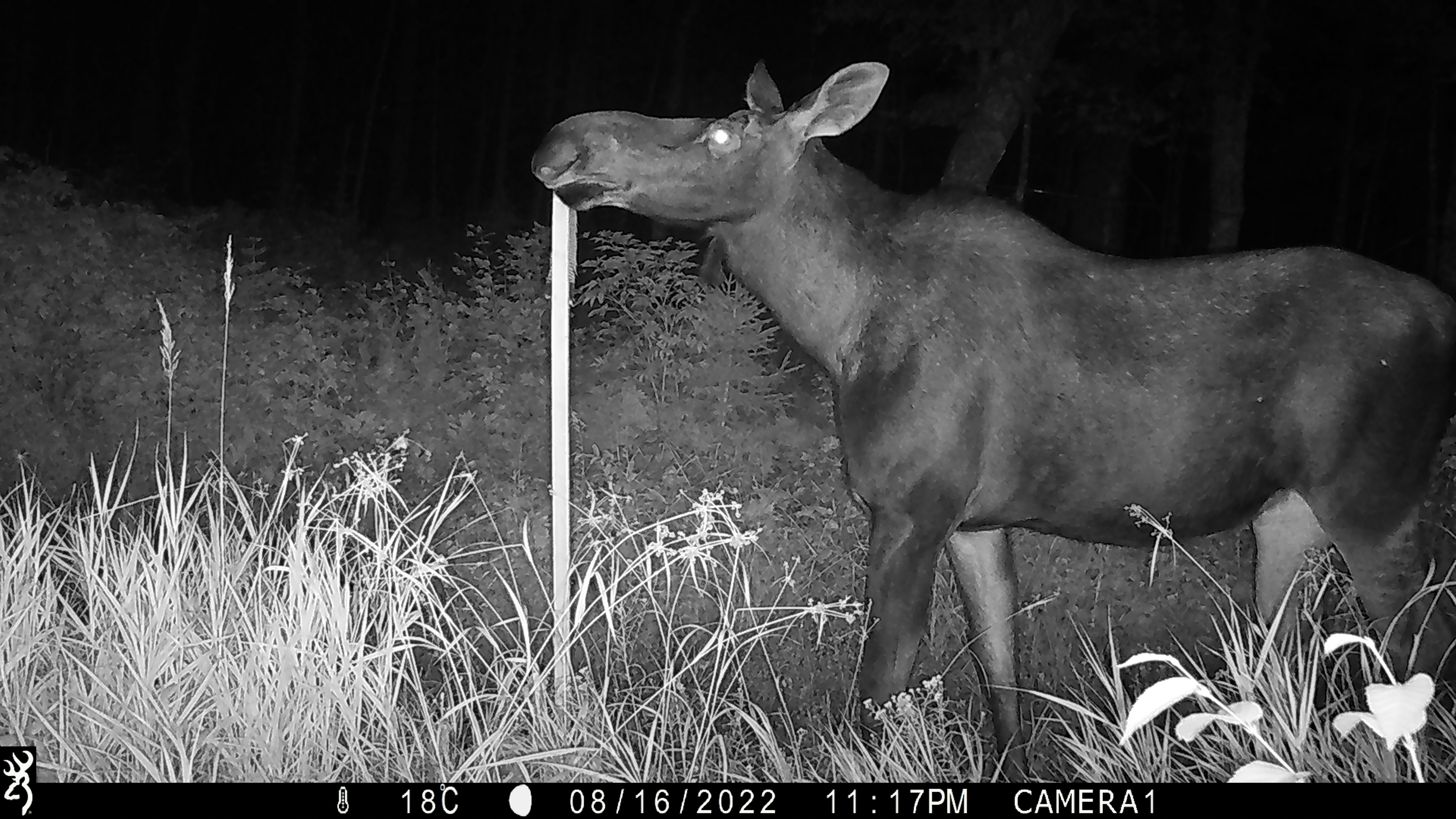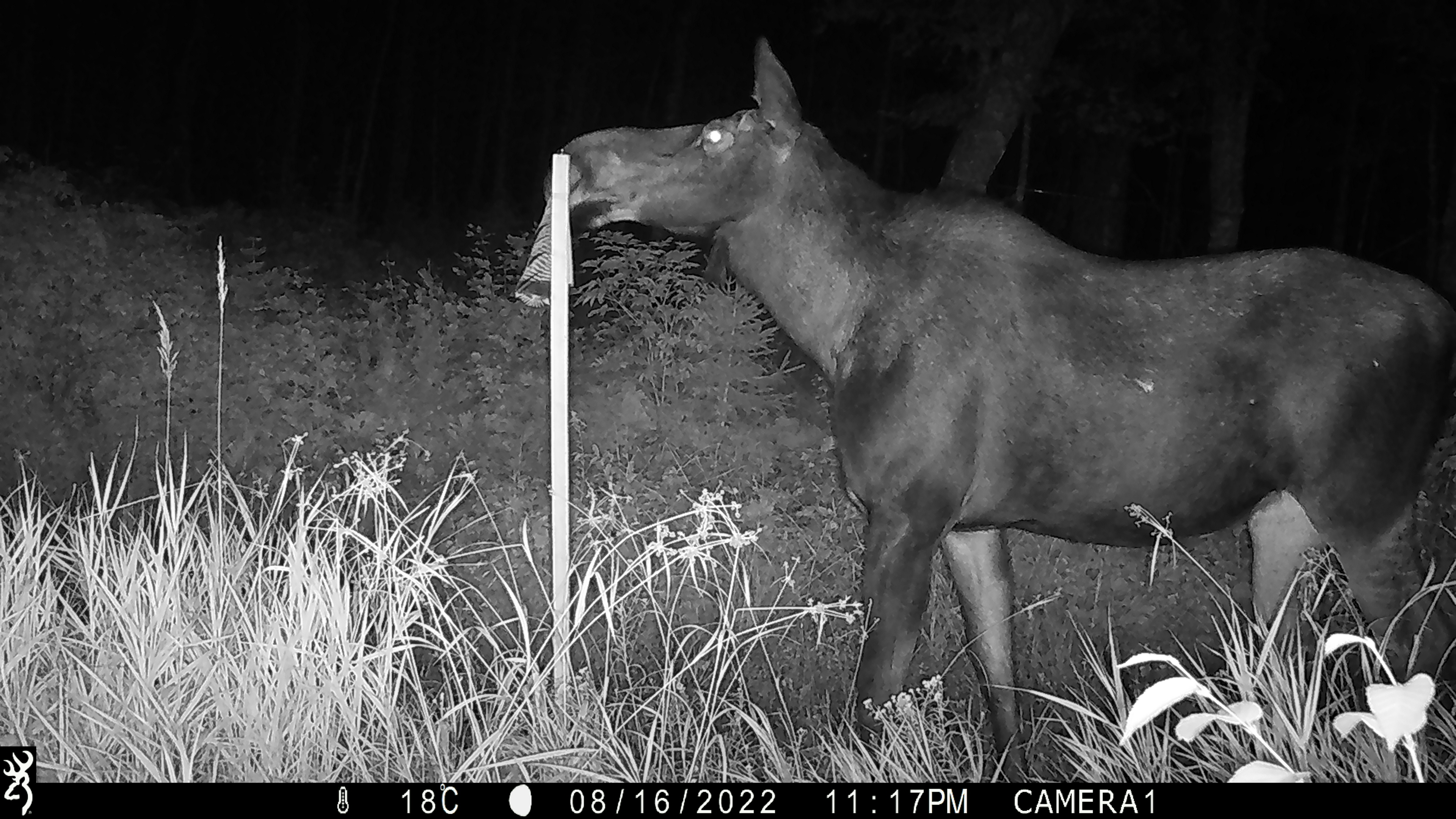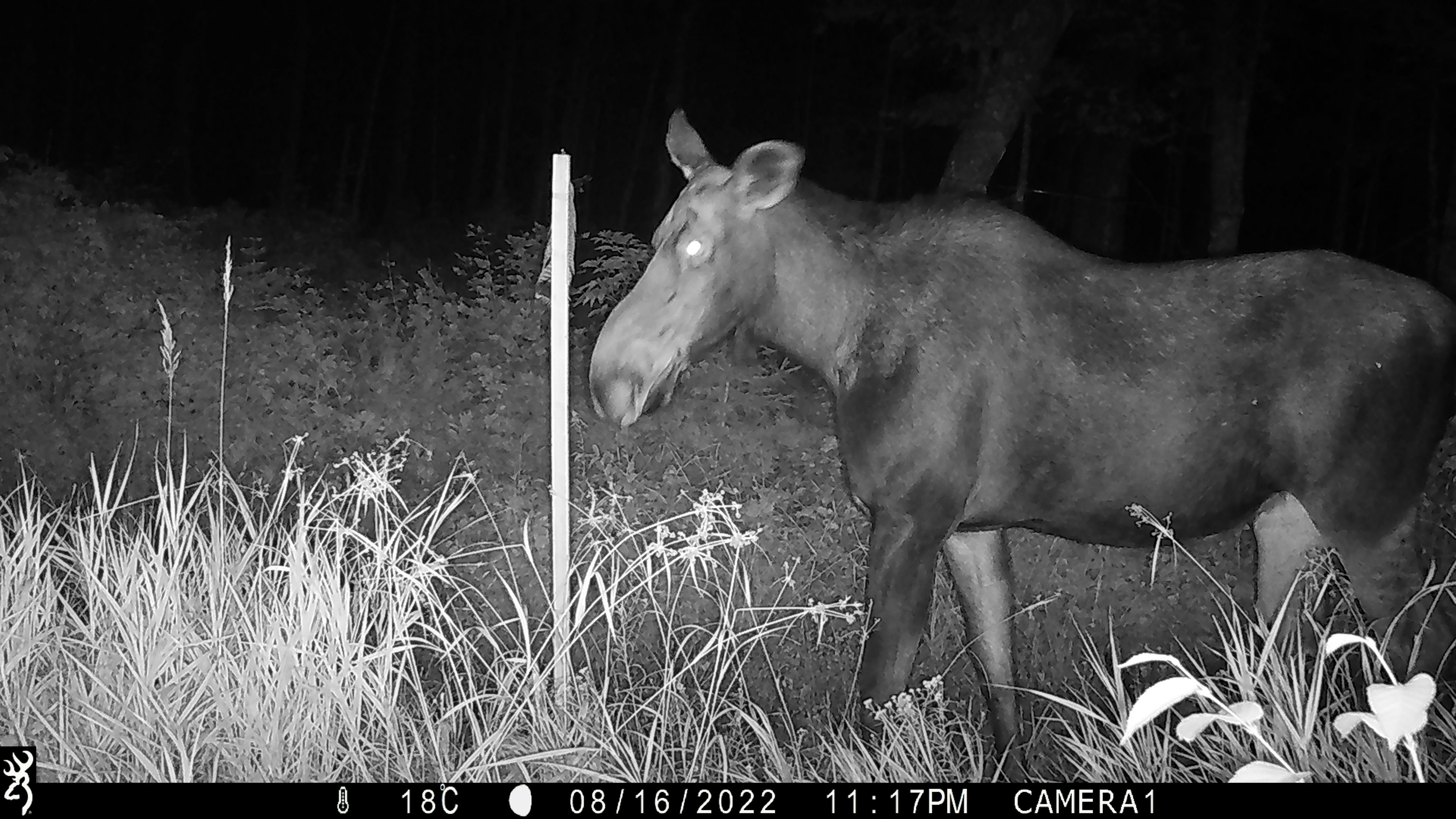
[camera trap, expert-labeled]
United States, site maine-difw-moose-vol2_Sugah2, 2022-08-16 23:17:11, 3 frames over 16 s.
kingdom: Animalia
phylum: Chordata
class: Mammalia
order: Artiodactyla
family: Cervidae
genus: Alces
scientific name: Alces alces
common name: moose